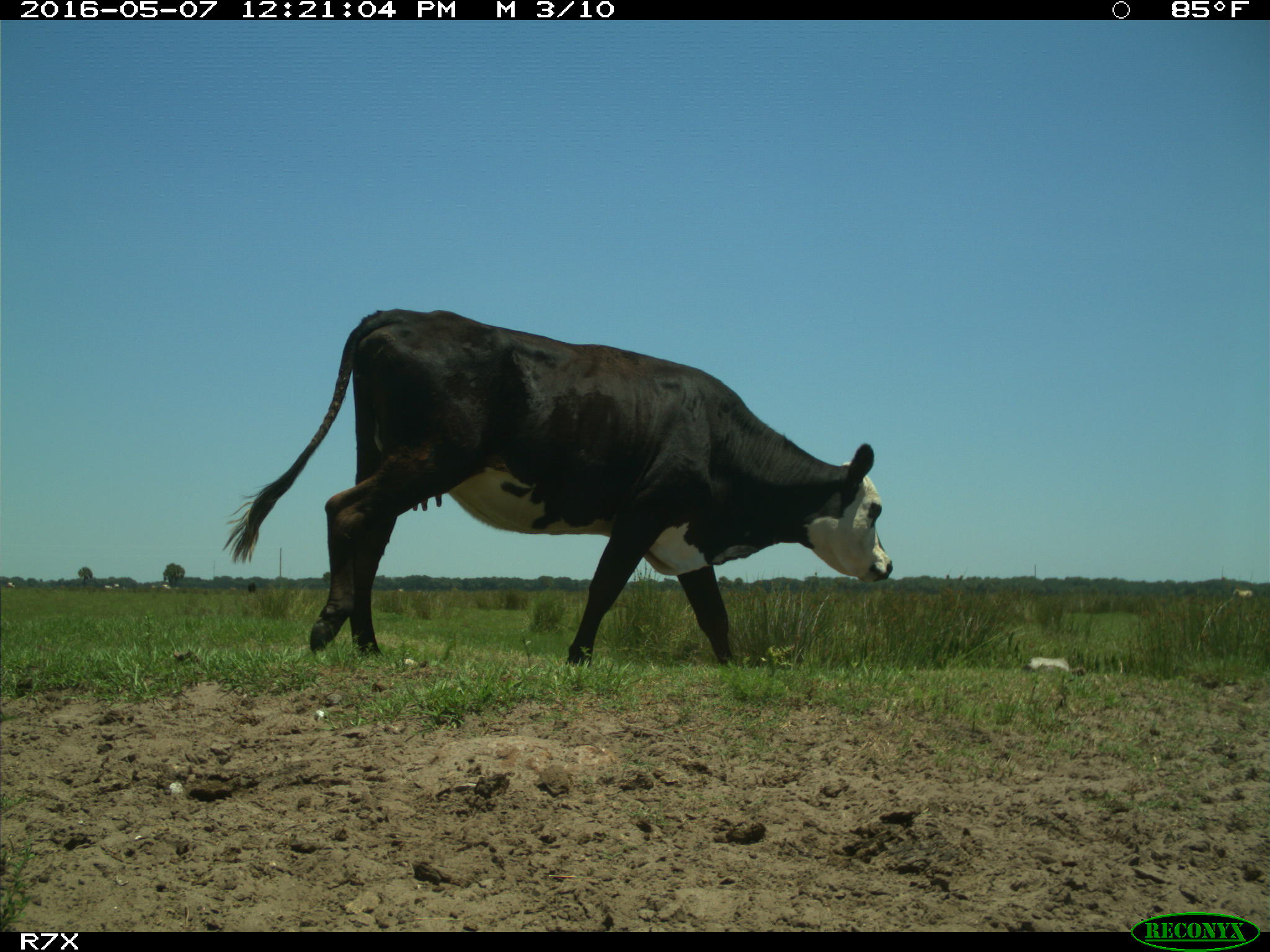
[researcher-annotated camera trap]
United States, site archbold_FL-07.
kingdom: Animalia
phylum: Chordata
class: Mammalia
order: Artiodactyla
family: Bovidae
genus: Bos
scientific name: Bos taurus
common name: domestic cow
Bos taurus (domestic cow).